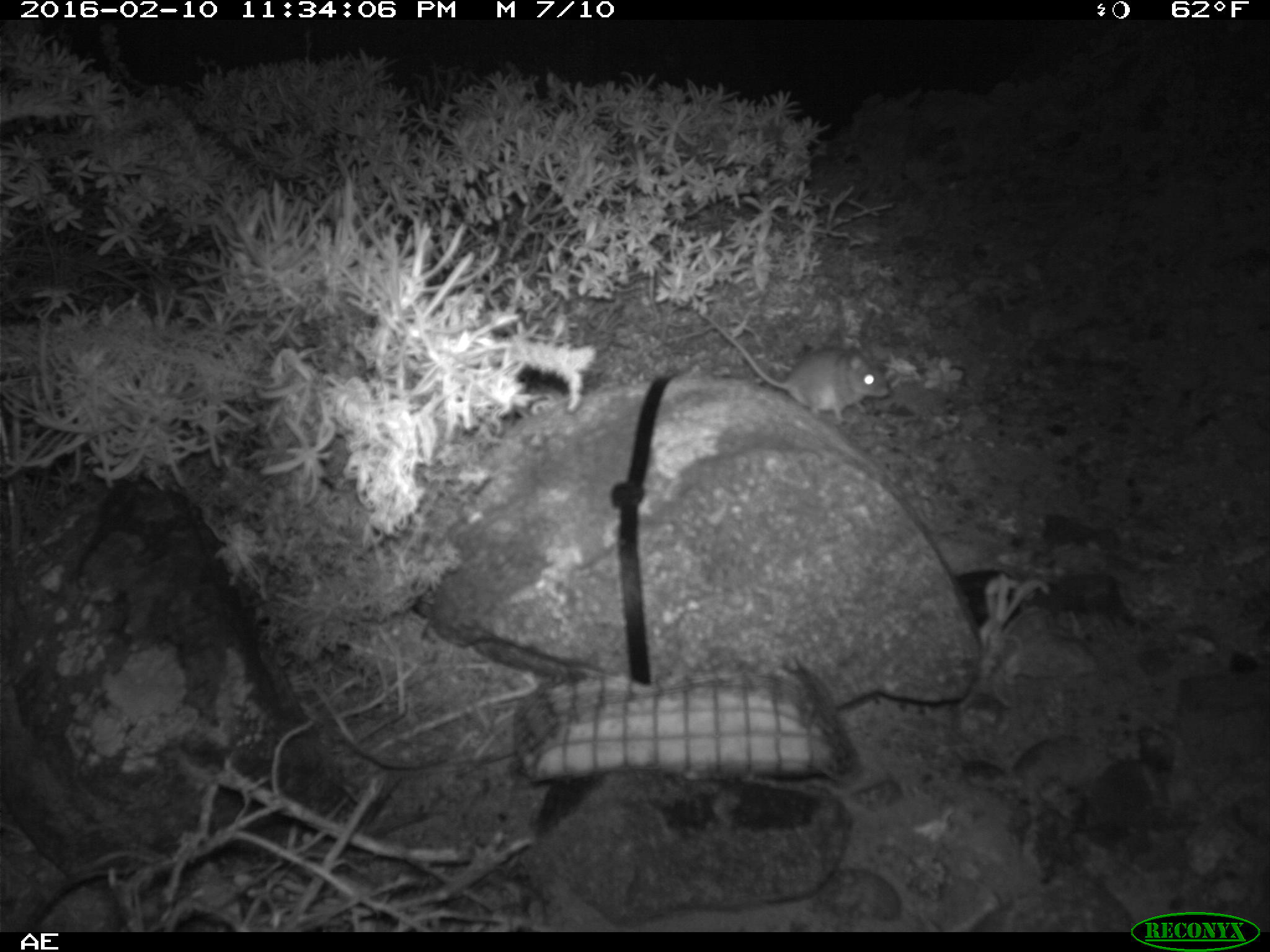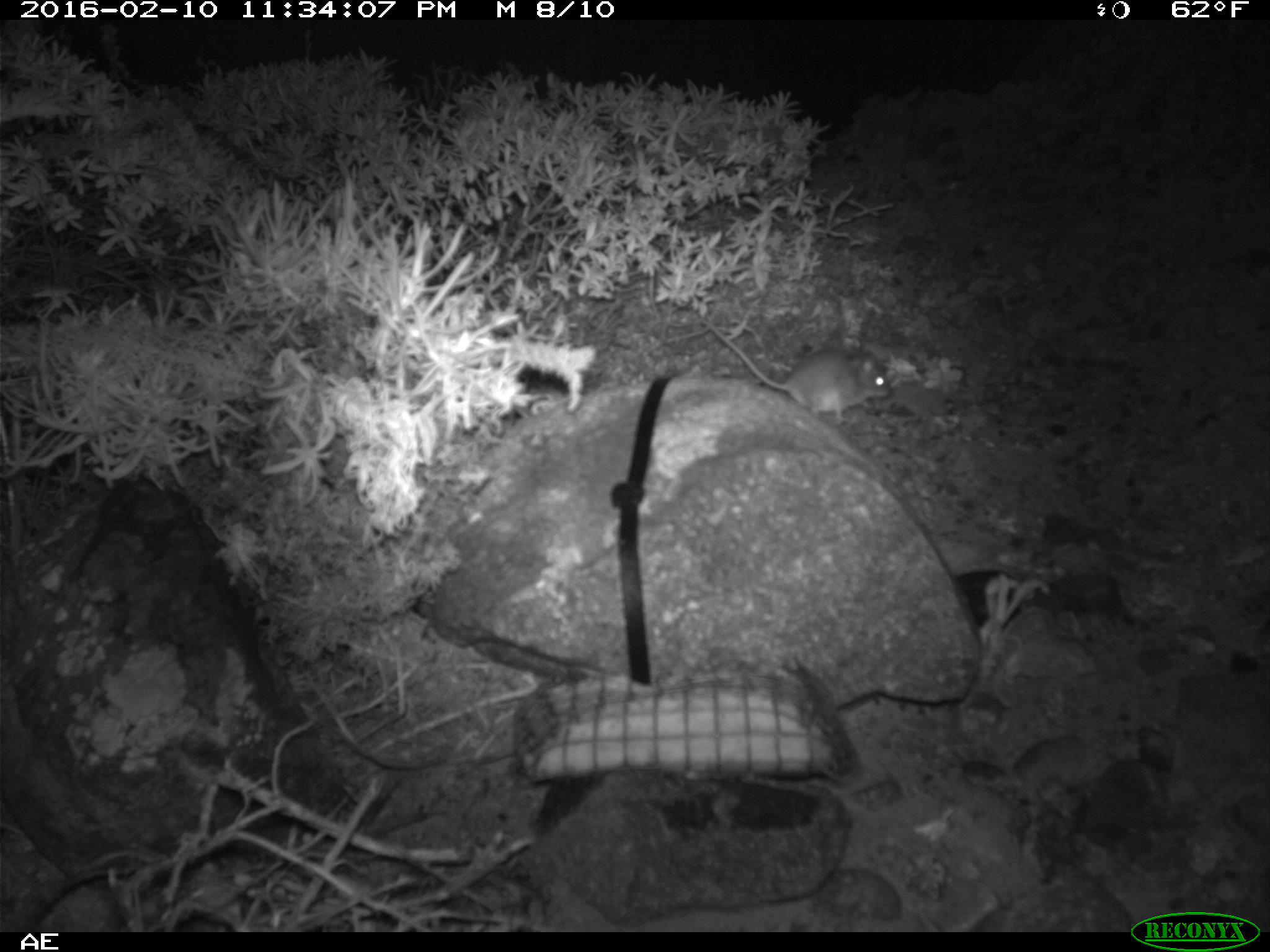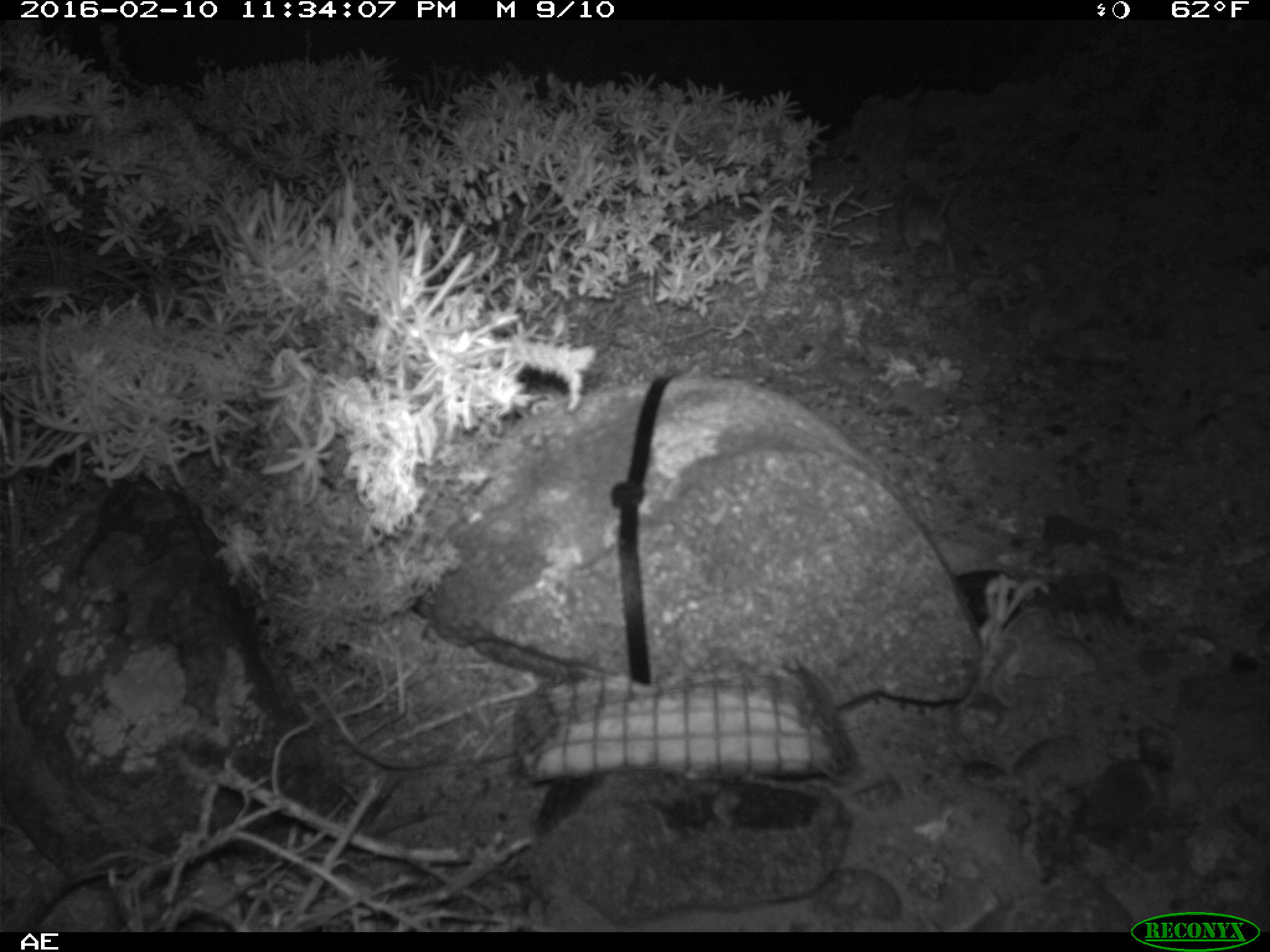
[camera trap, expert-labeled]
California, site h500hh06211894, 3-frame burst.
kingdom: Animalia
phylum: Chordata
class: Mammalia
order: Rodentia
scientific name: Rodentia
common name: rodent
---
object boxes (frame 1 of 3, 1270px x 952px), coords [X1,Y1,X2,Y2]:
rodent: [702,314,888,426]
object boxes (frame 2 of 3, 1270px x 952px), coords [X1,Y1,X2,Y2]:
rodent: [700,317,889,421]